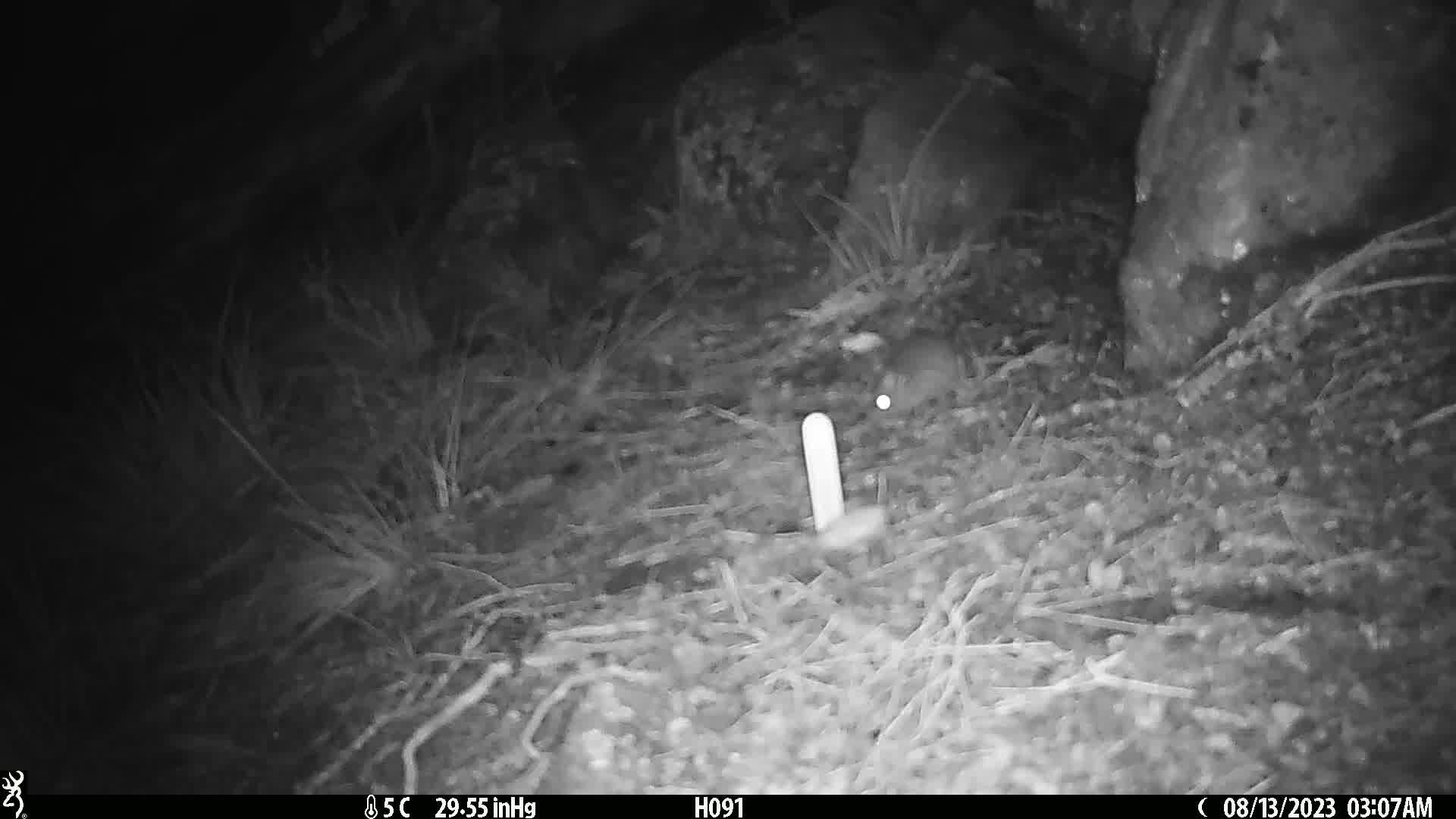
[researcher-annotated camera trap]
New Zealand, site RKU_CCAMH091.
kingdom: Animalia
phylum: Chordata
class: Mammalia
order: Rodentia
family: Muridae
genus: Rattus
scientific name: Rattus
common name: rat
Rat (Rattus).